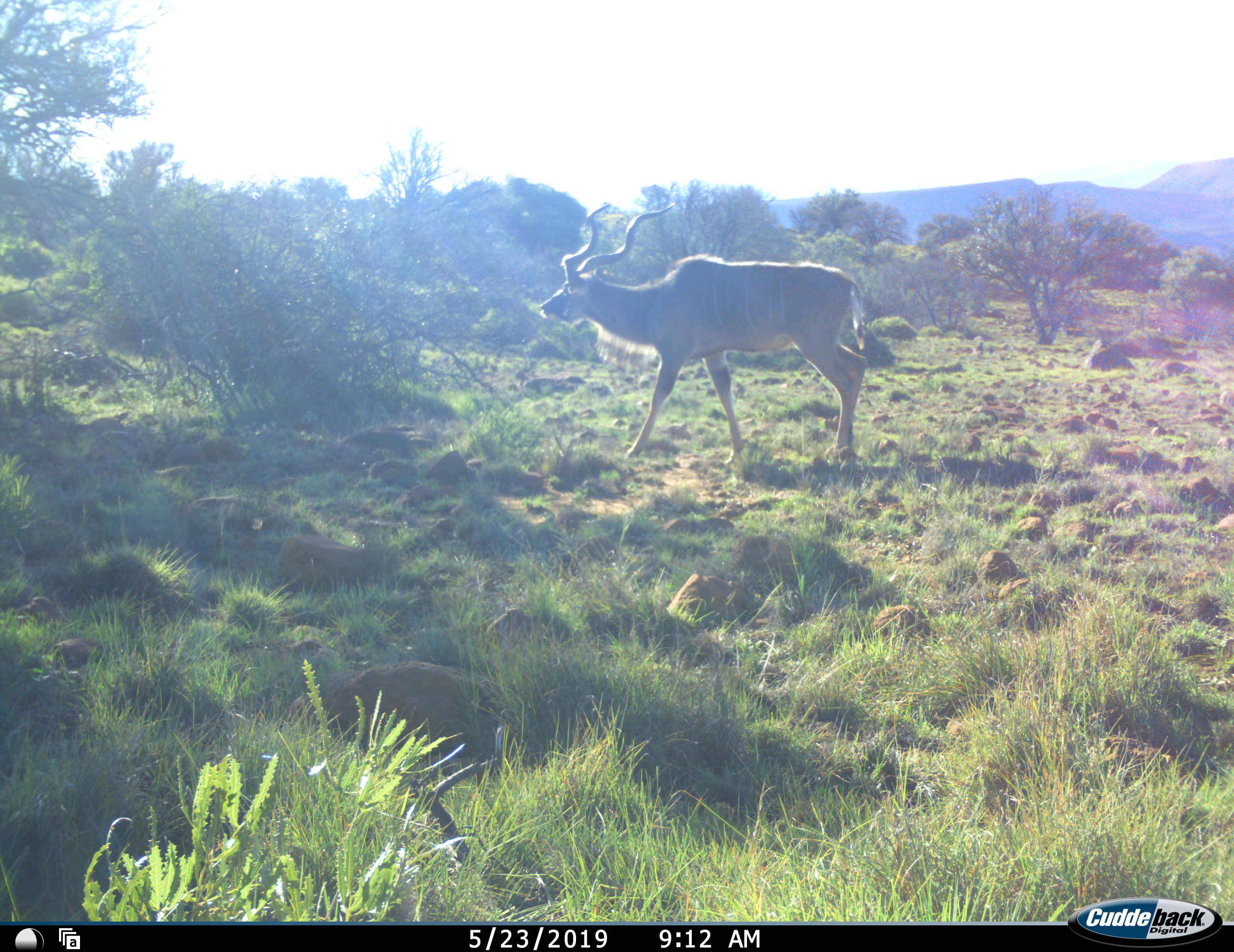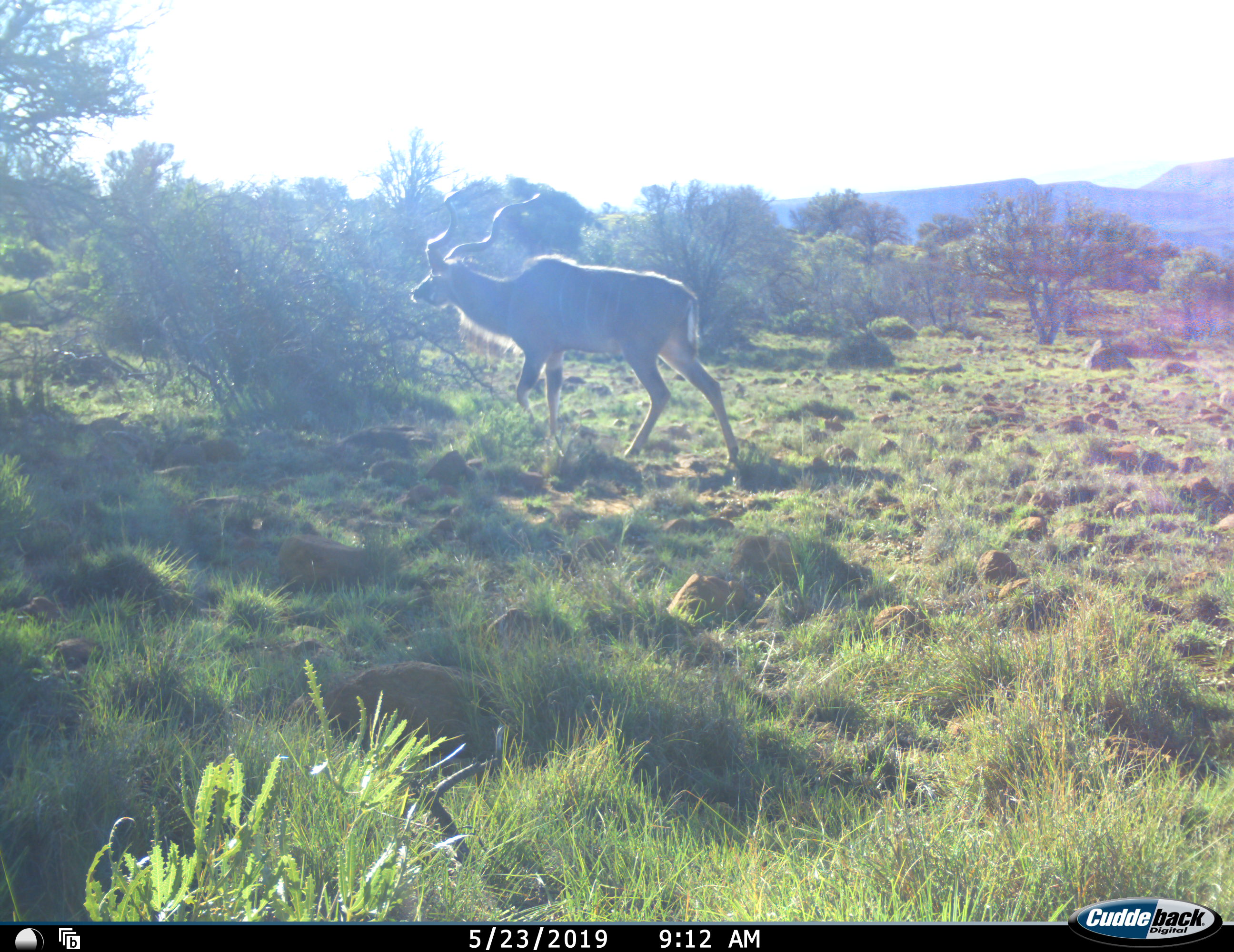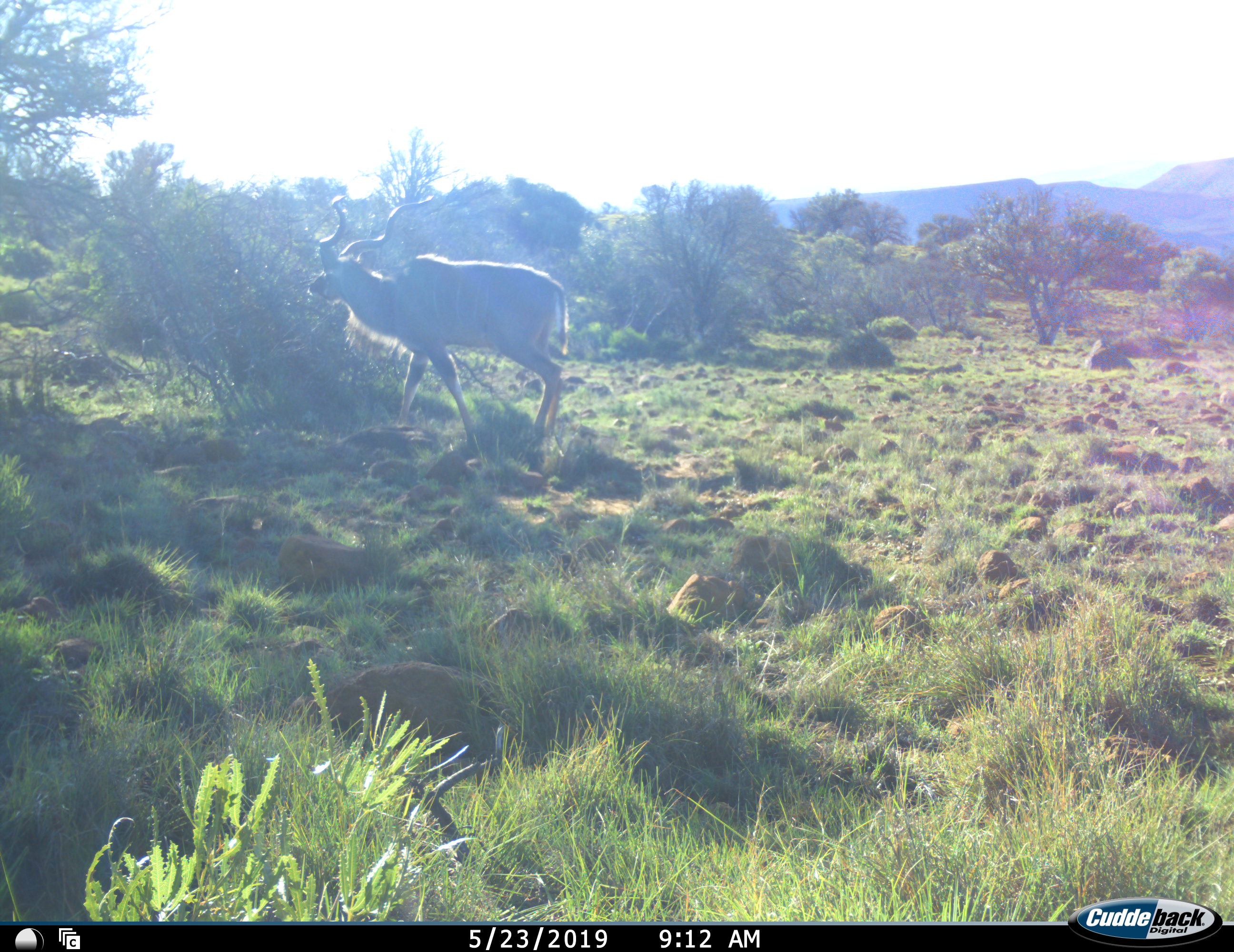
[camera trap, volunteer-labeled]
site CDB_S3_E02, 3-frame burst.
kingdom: Animalia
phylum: Chordata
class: Mammalia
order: Artiodactyla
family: Bovidae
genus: Tragelaphus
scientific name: Tragelaphus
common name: kudu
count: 1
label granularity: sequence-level